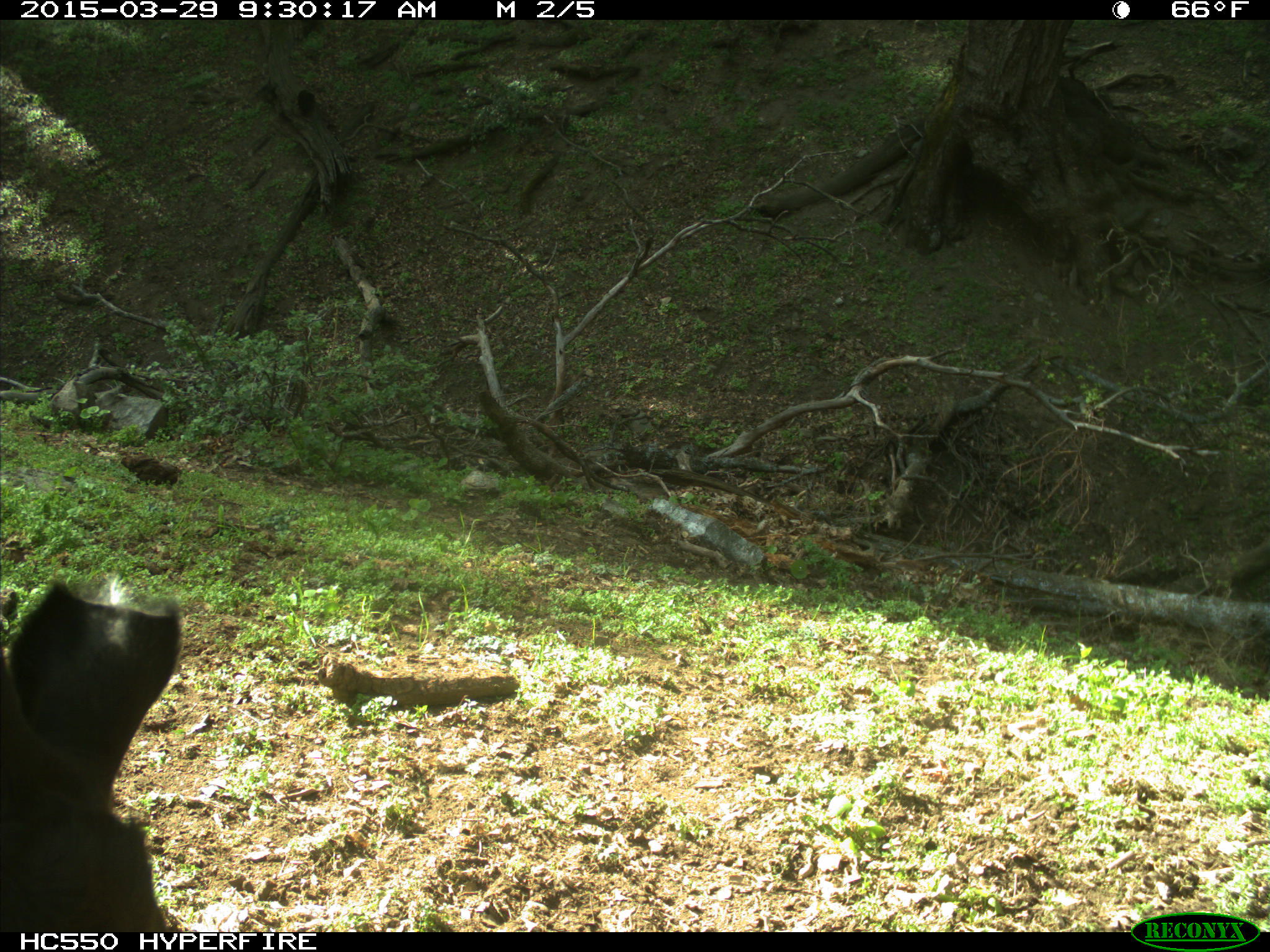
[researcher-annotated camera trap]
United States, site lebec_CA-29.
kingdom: Animalia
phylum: Chordata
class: Mammalia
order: Artiodactyla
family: Bovidae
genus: Bos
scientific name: Bos taurus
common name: domestic cow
Bos taurus (domestic cow).